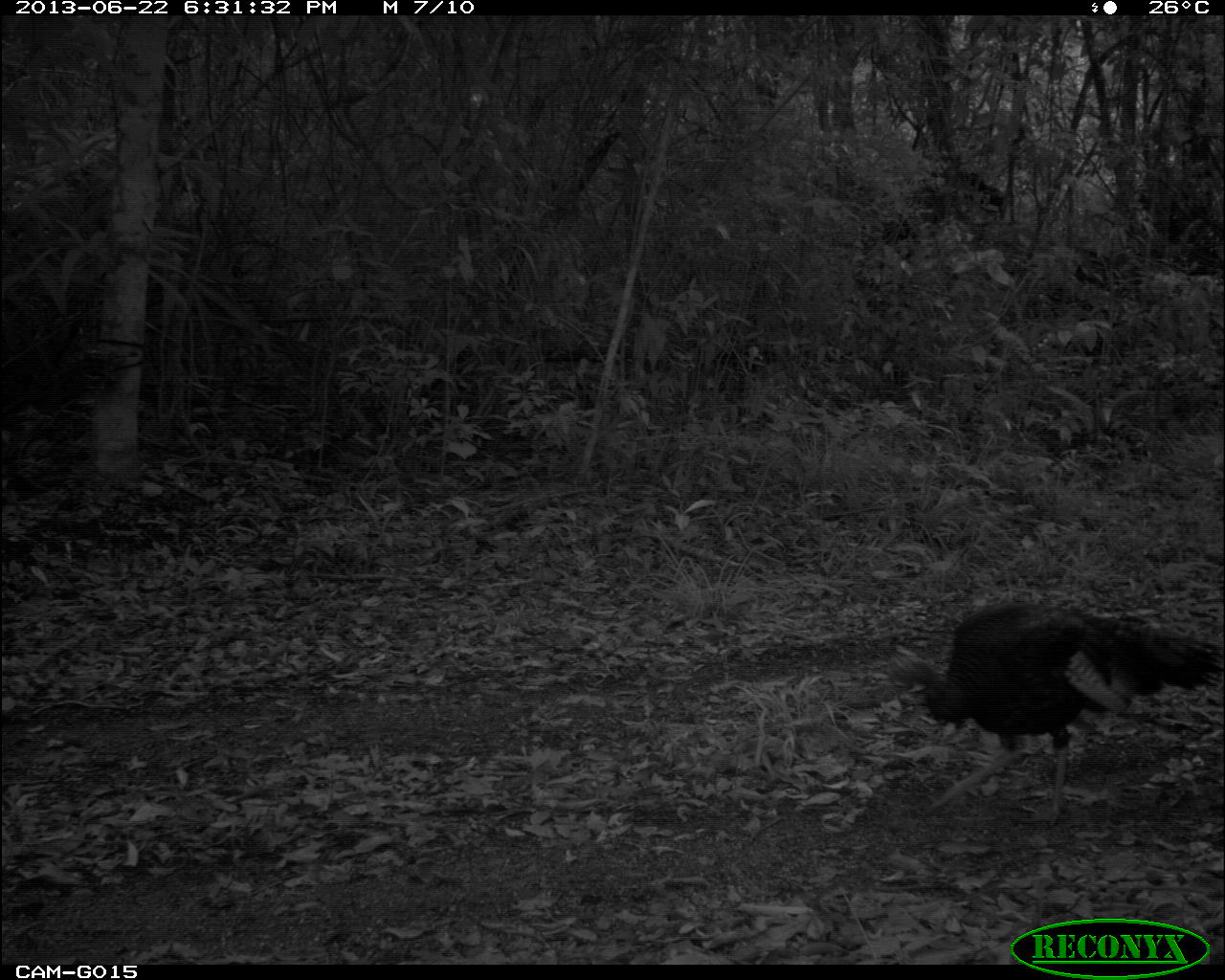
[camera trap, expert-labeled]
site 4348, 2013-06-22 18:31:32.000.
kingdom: Animalia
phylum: Chordata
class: Aves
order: Galliformes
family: Phasianidae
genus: Meleagris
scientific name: Meleagris ocellata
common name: ocellated turkey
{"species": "Meleagris ocellata (ocellated turkey)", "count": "2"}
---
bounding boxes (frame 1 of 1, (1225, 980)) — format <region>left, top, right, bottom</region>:
meleagris ocellata: <region>886, 601, 1221, 826</region>